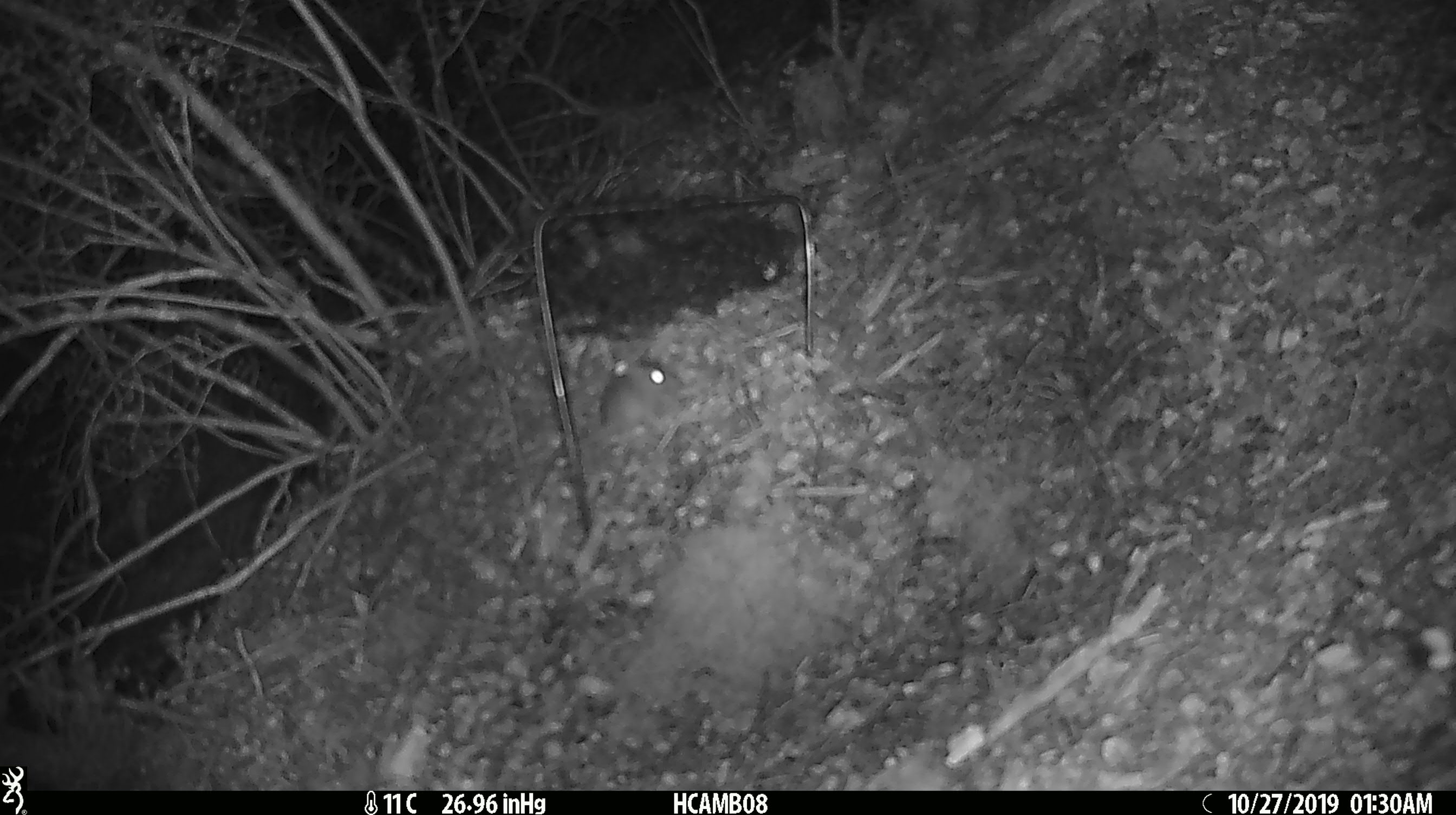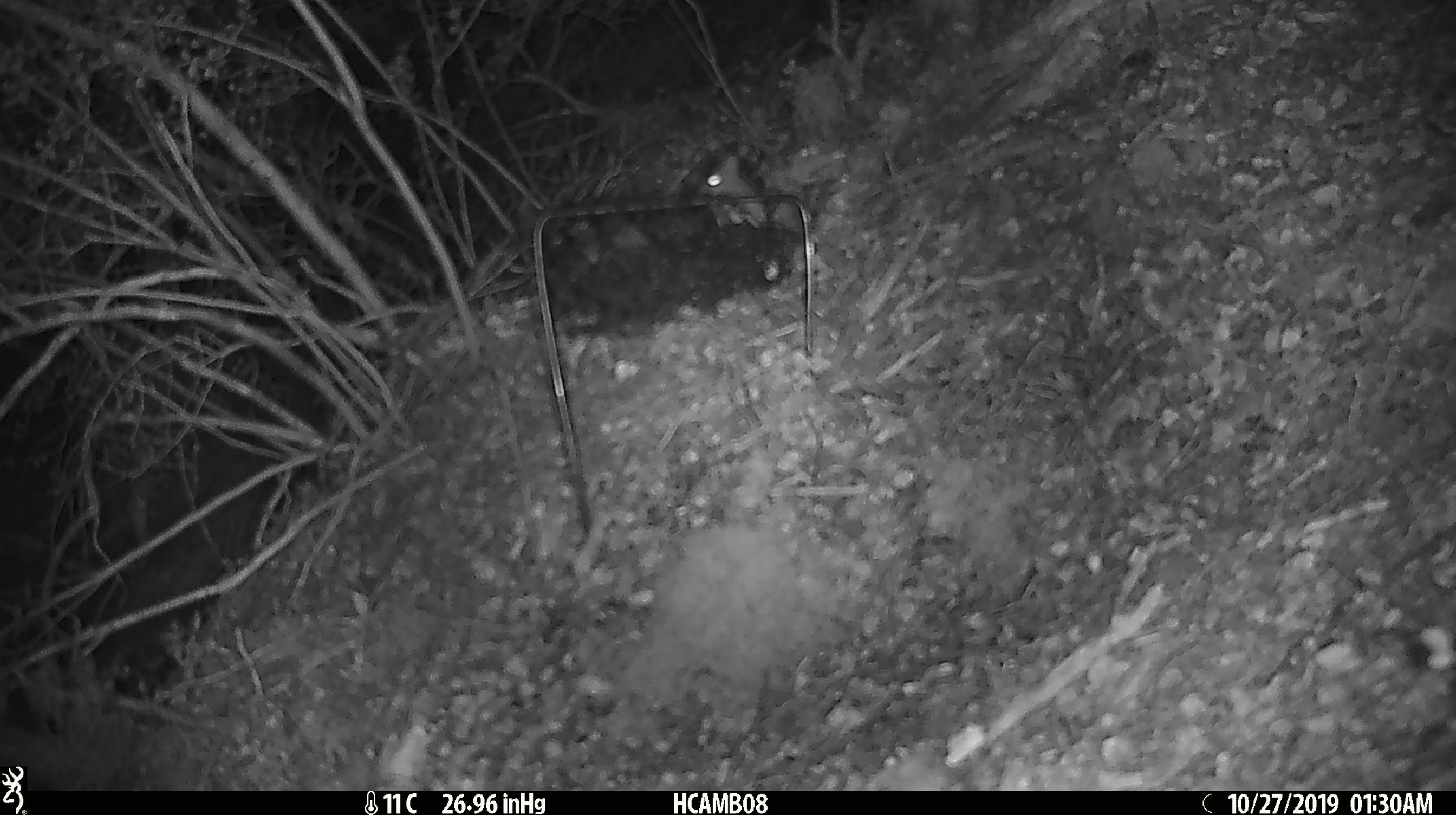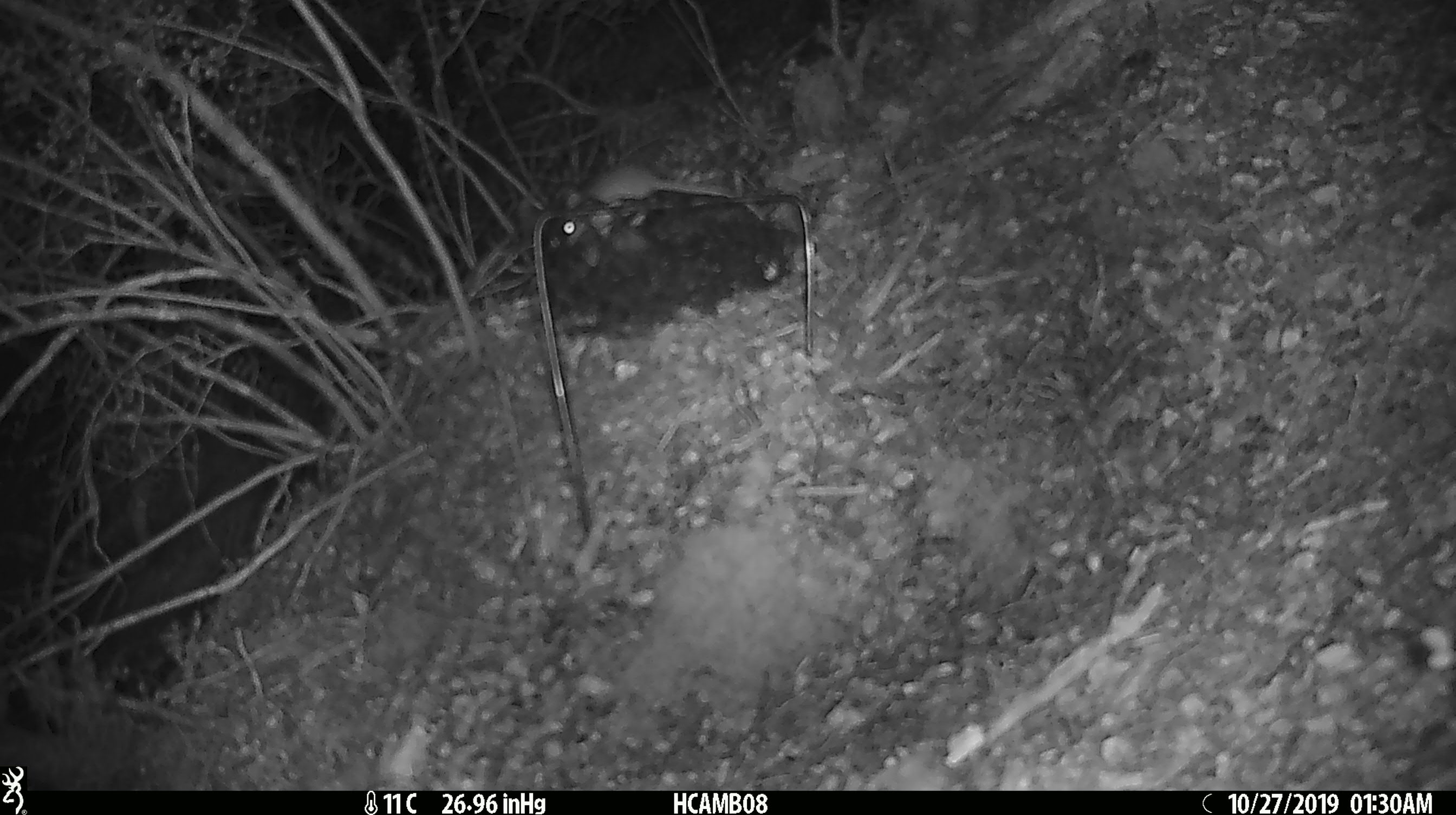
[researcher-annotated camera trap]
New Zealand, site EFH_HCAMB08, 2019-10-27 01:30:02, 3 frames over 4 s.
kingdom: Animalia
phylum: Chordata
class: Mammalia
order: Rodentia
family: Muridae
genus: Mus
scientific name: Mus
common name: mouse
Mouse (Mus).